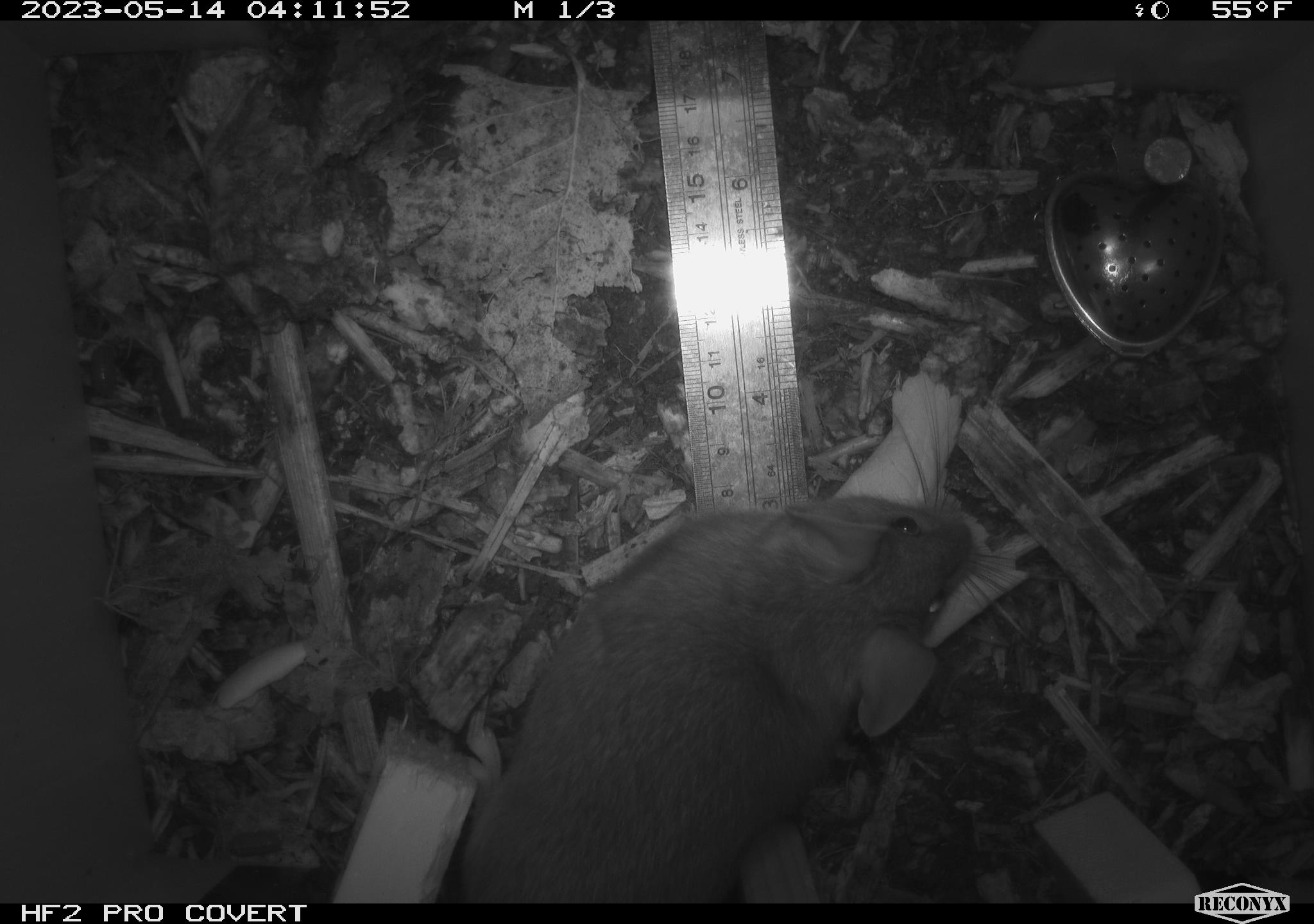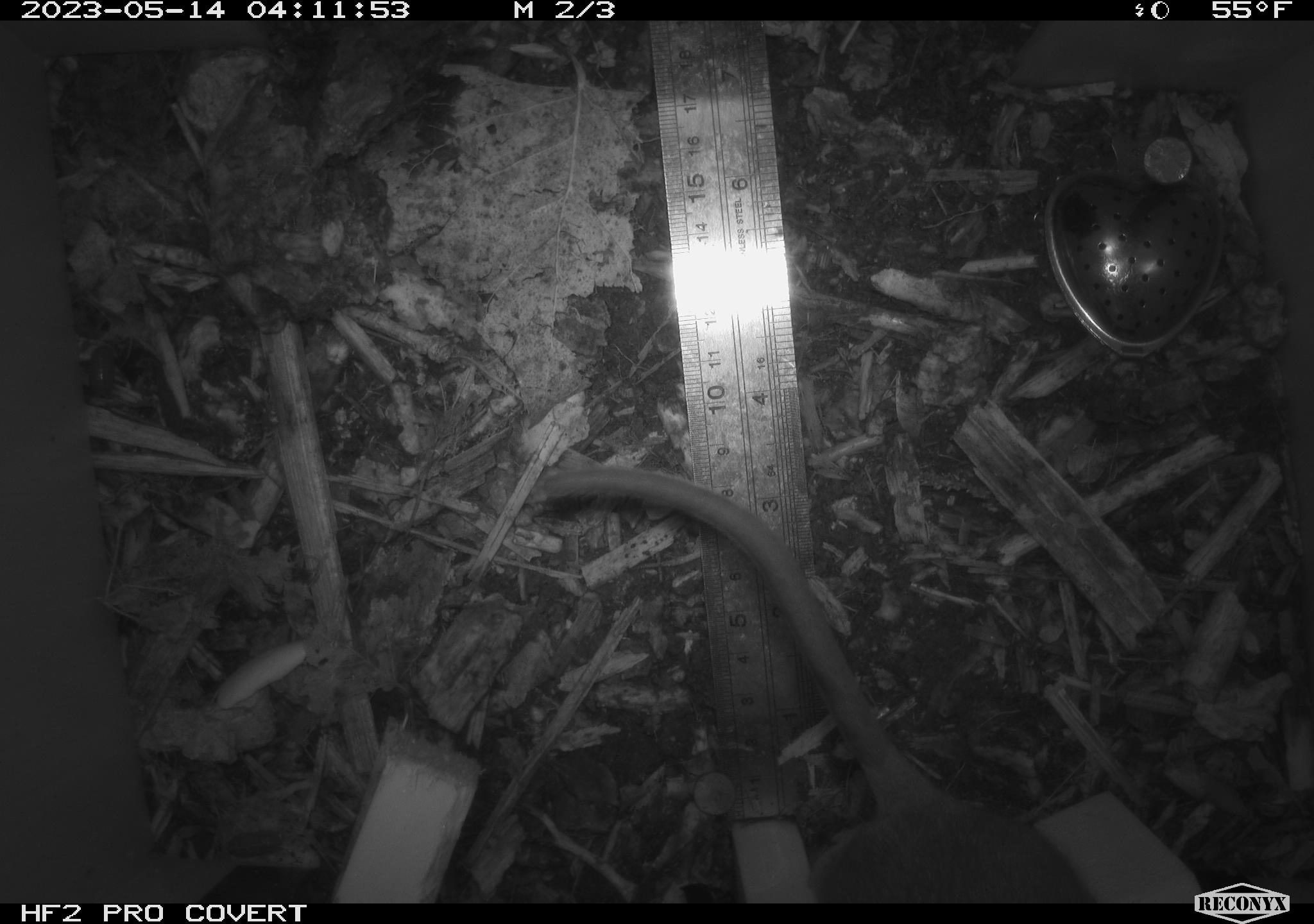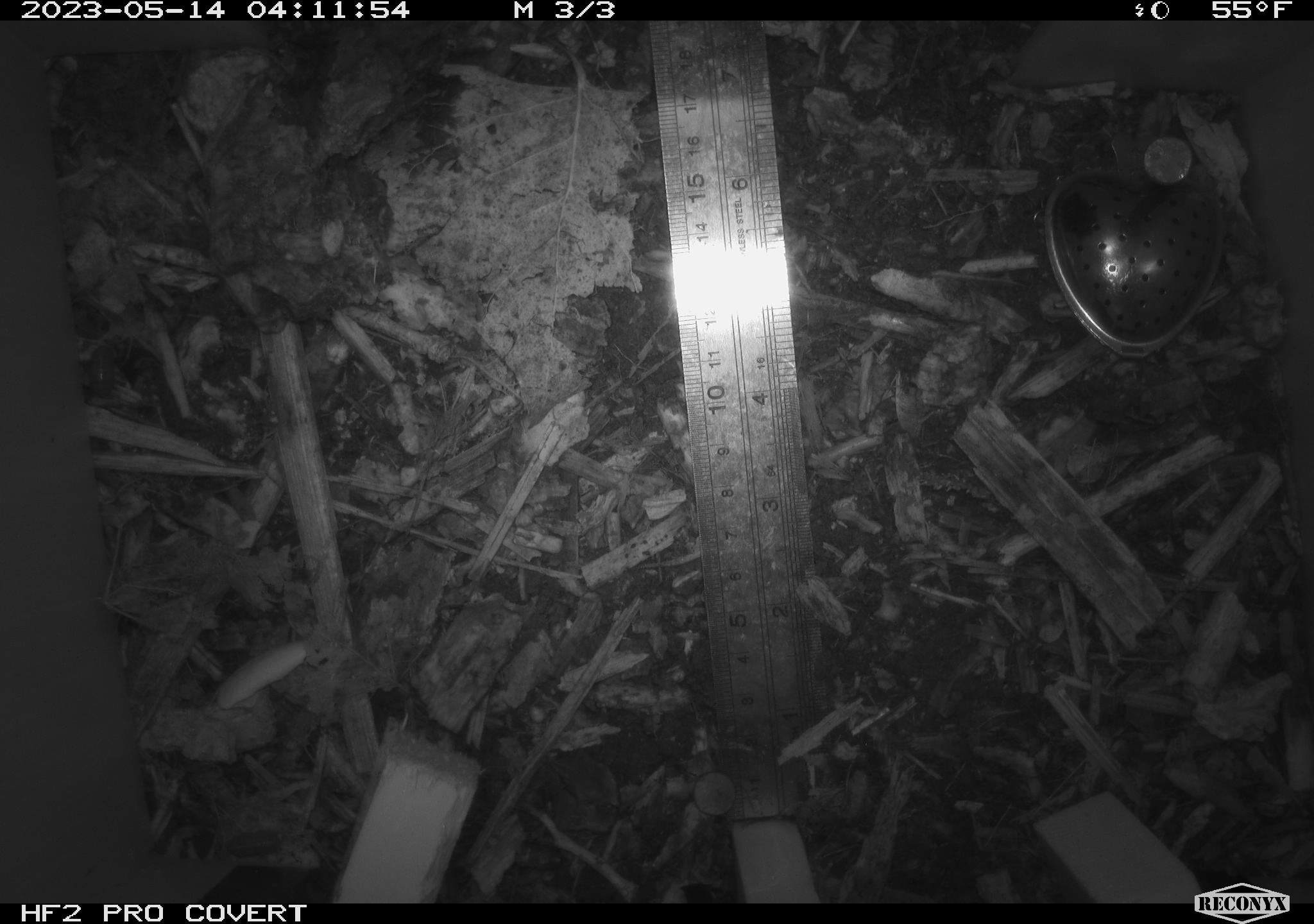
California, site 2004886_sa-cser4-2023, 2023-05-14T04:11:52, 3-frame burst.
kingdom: Animalia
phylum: Chordata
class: Mammalia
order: Rodentia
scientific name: Rodentia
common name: mouse species